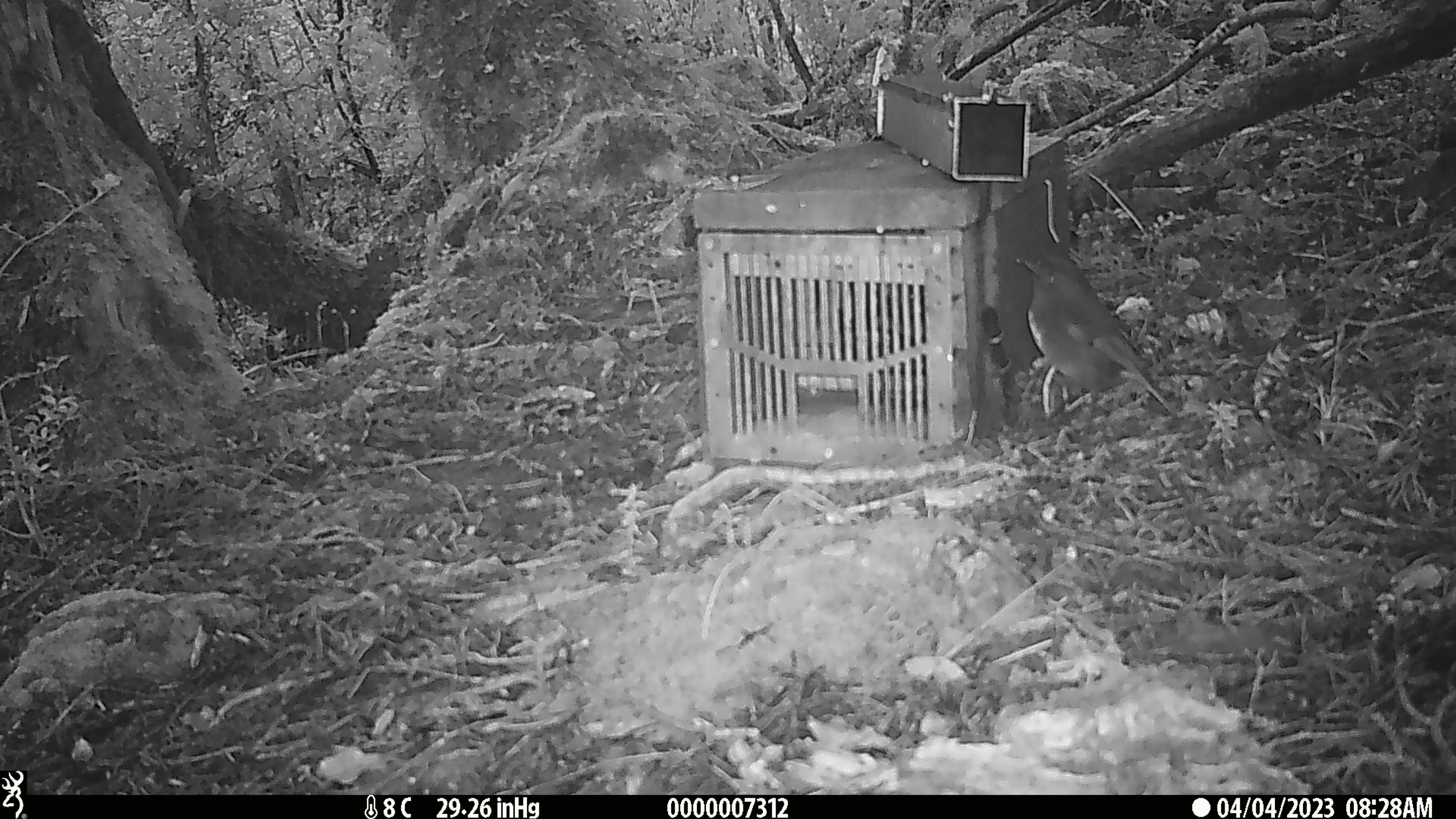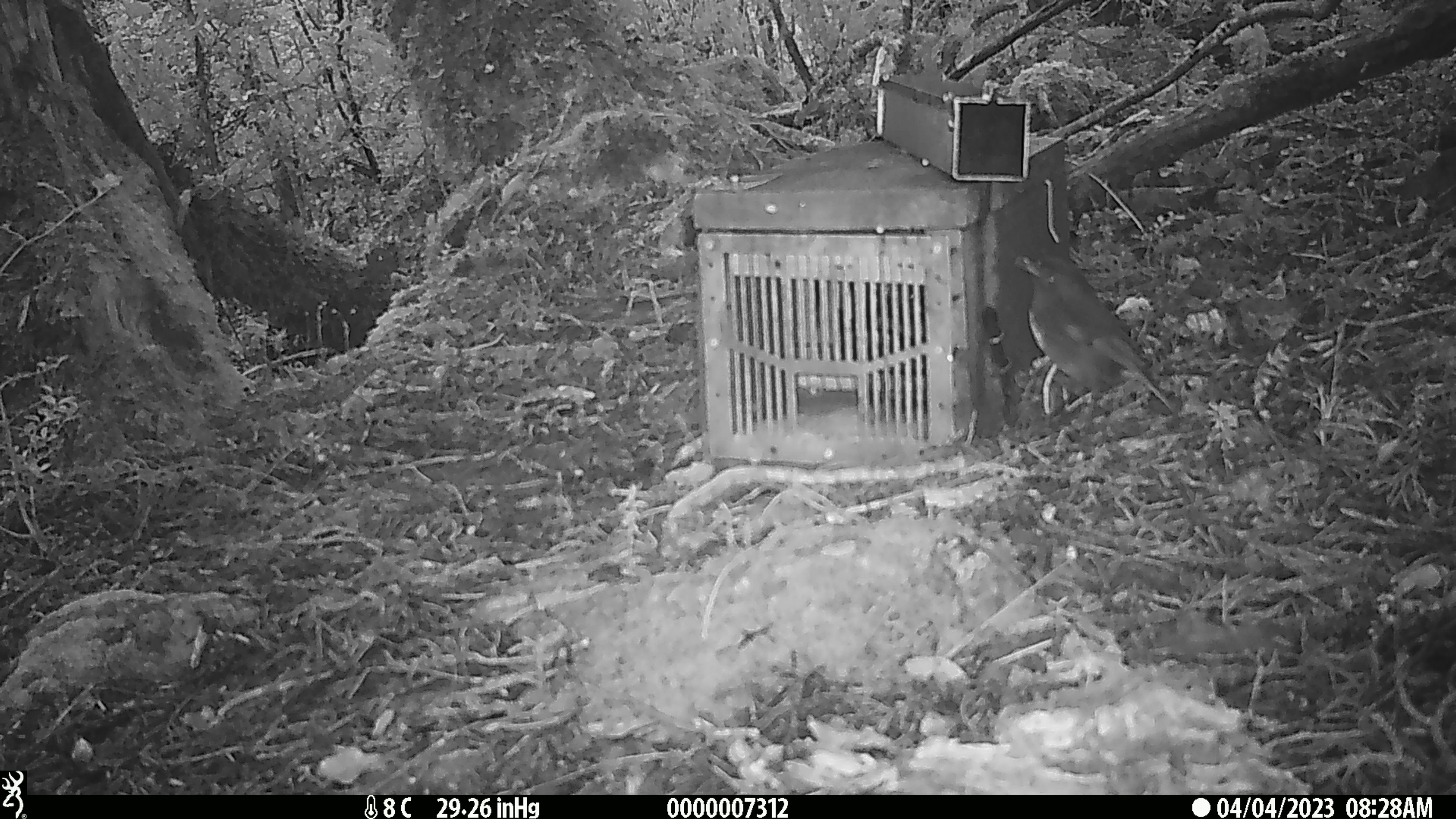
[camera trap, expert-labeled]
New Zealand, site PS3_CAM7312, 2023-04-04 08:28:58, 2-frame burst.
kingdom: Animalia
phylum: Chordata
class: Aves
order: Passeriformes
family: Petroicidae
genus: Petroica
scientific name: Petroica australis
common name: new zealand robin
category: robin